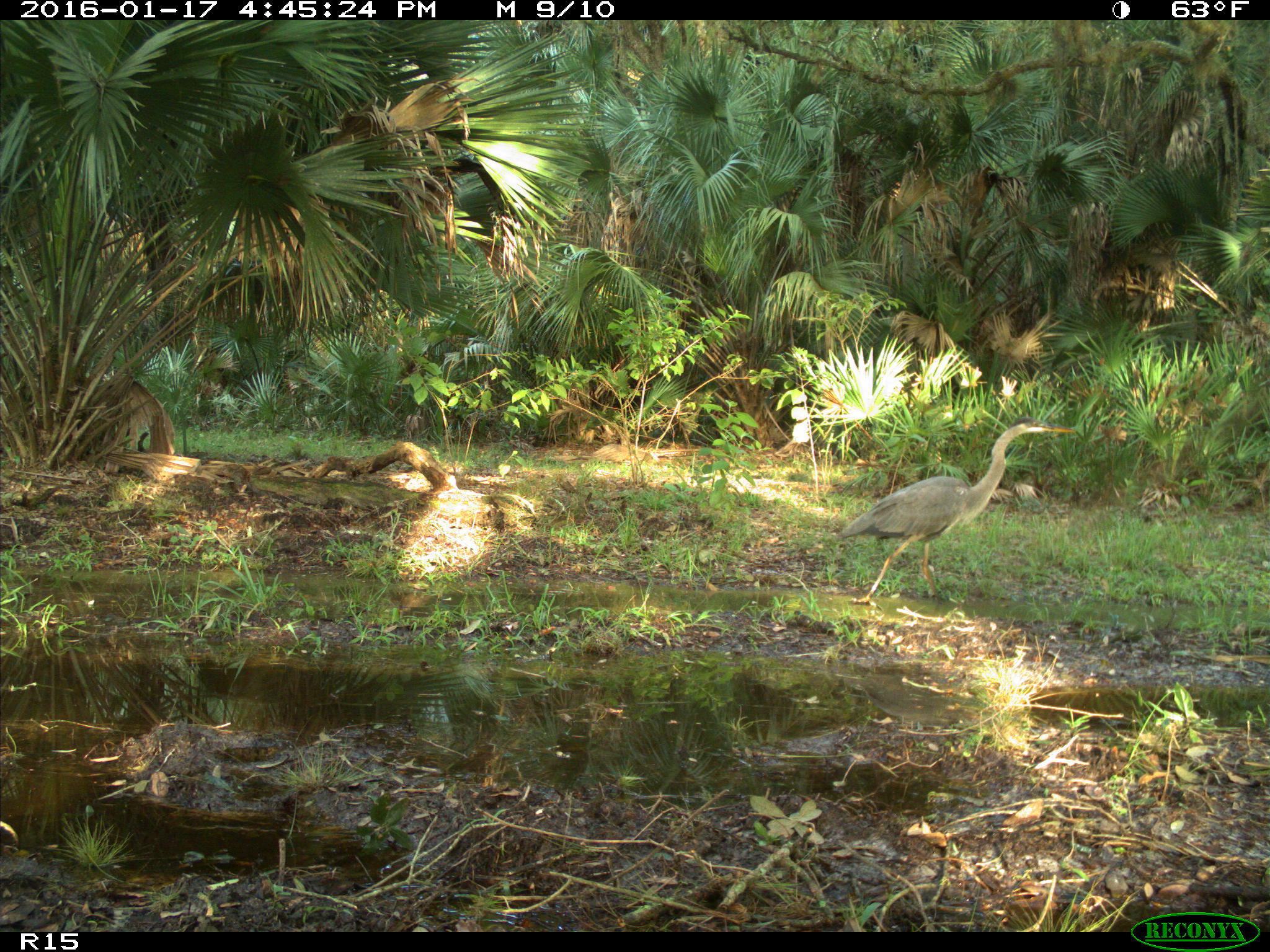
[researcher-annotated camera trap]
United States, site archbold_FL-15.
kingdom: Animalia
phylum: Chordata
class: Aves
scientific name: Aves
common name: birds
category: unidentified bird